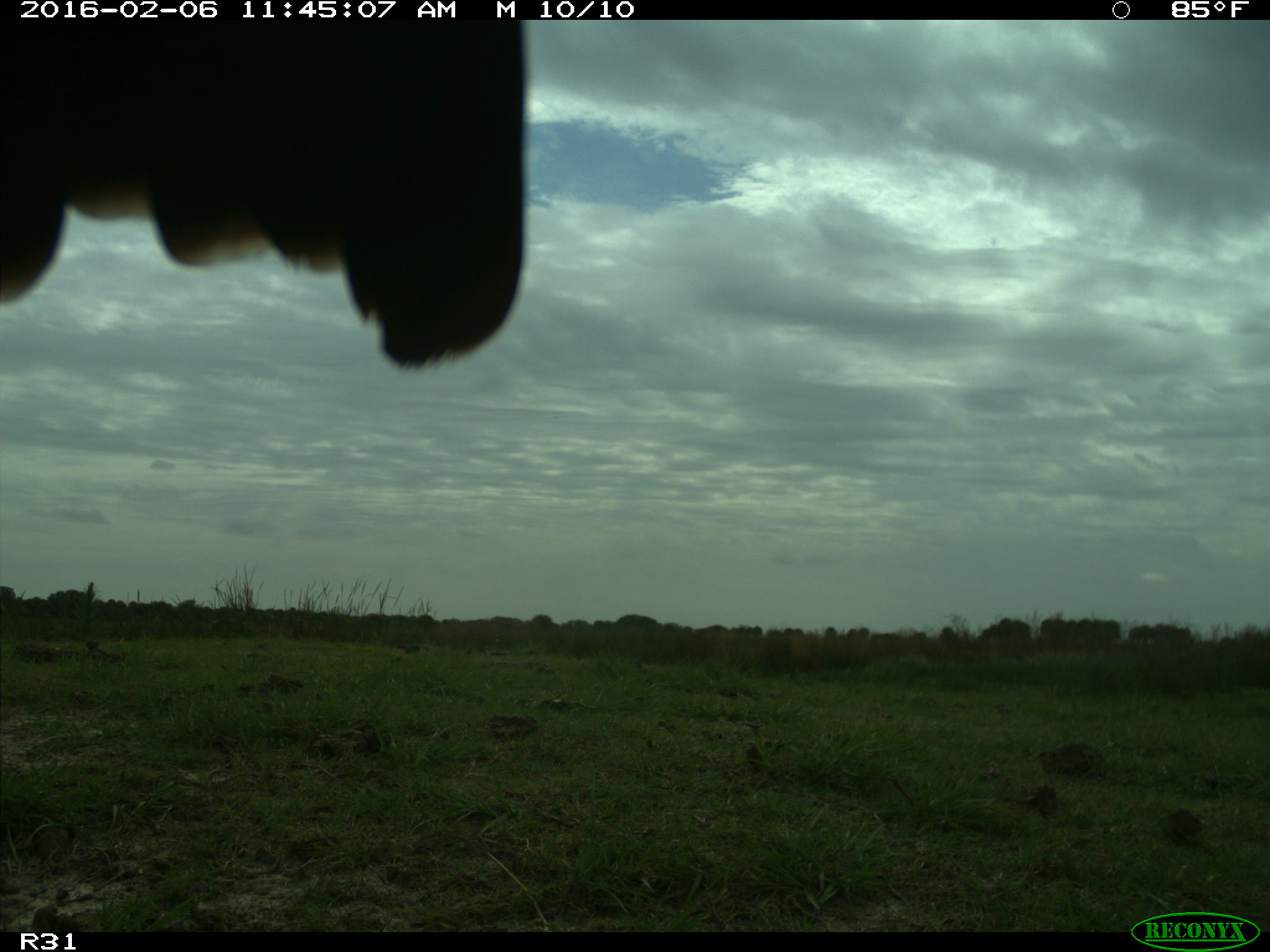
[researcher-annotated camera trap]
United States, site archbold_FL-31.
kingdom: Animalia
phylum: Chordata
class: Aves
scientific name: Aves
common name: birds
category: unidentified bird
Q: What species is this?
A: Unidentified bird (birds) (Aves).